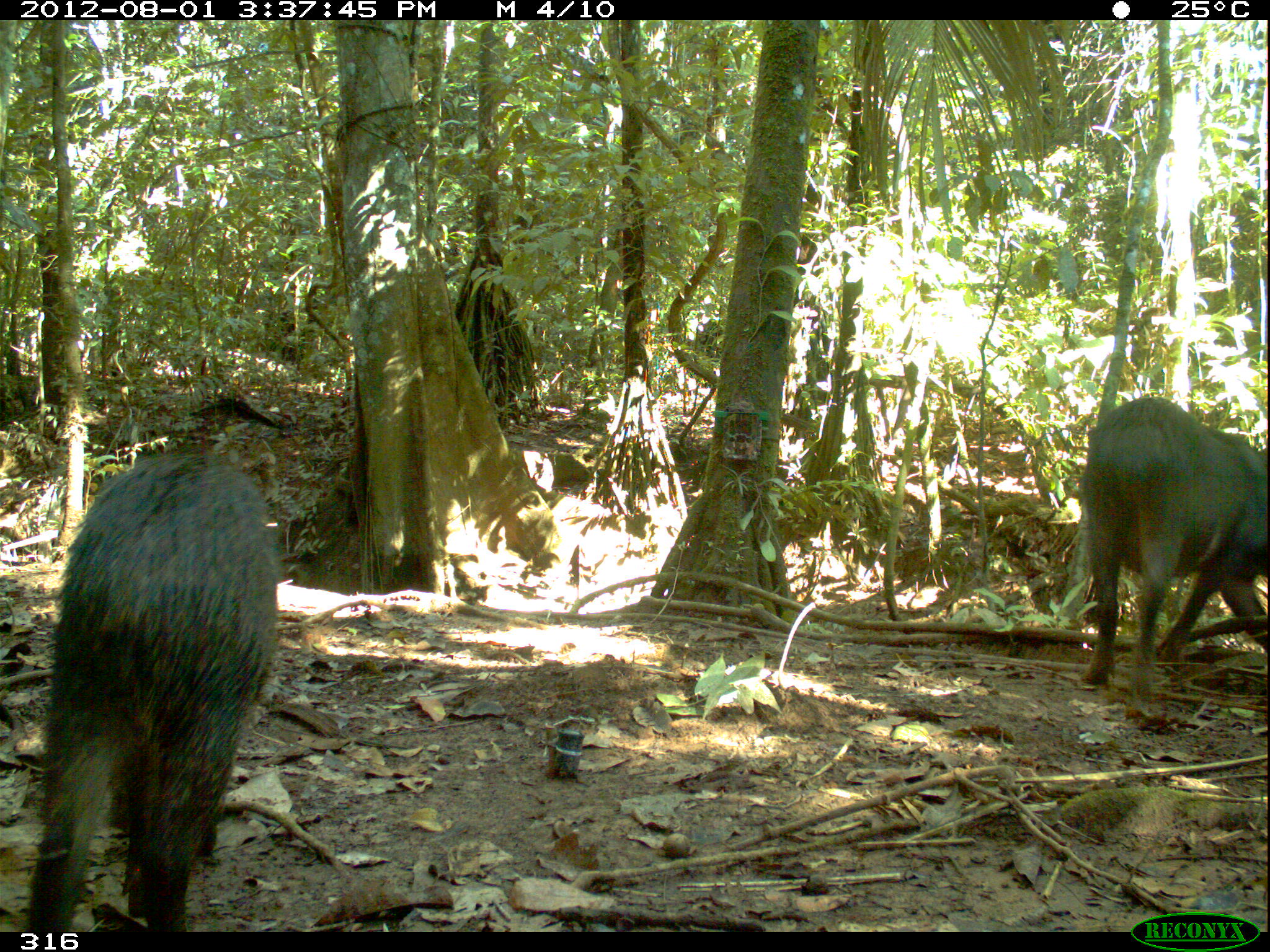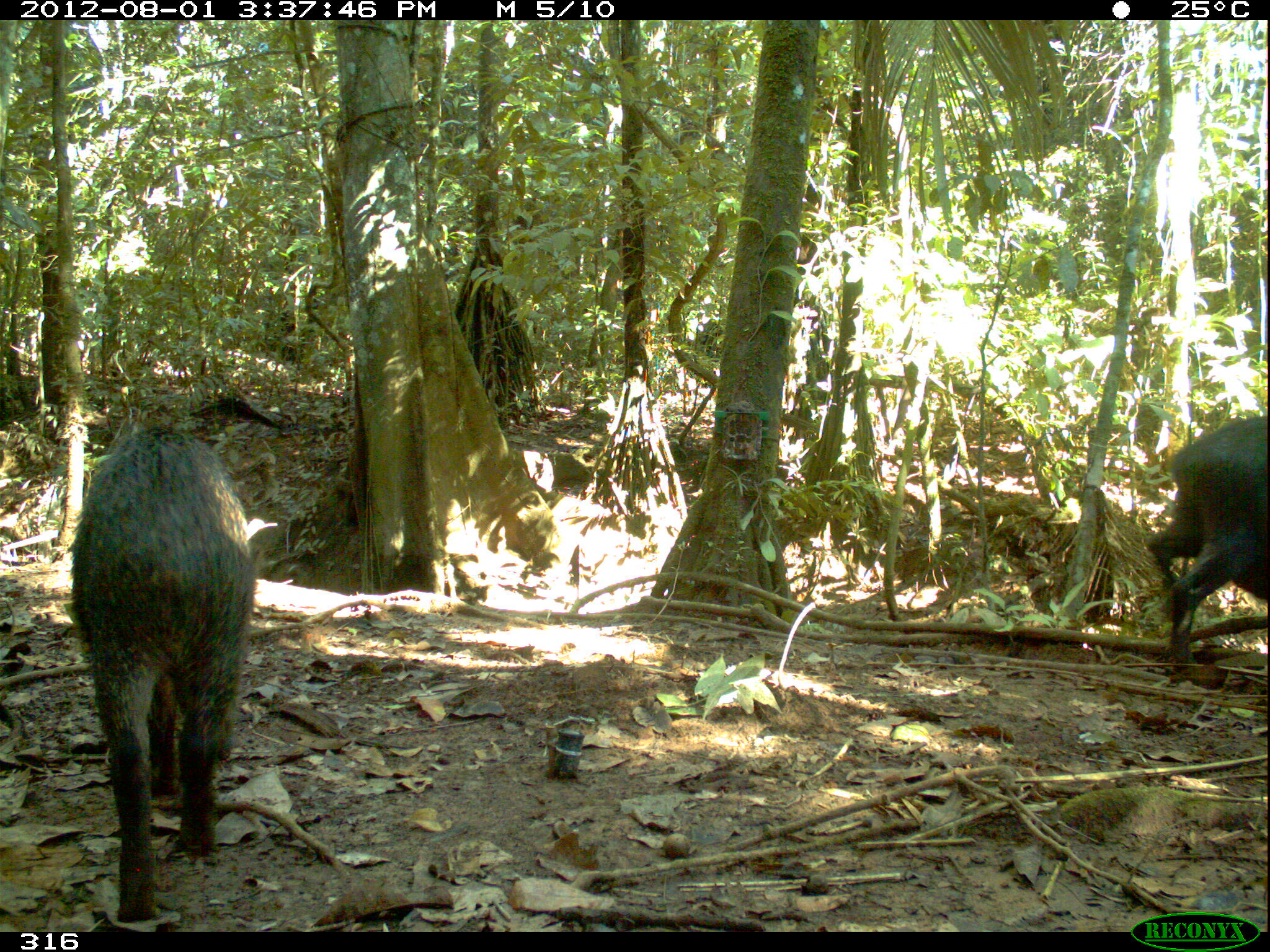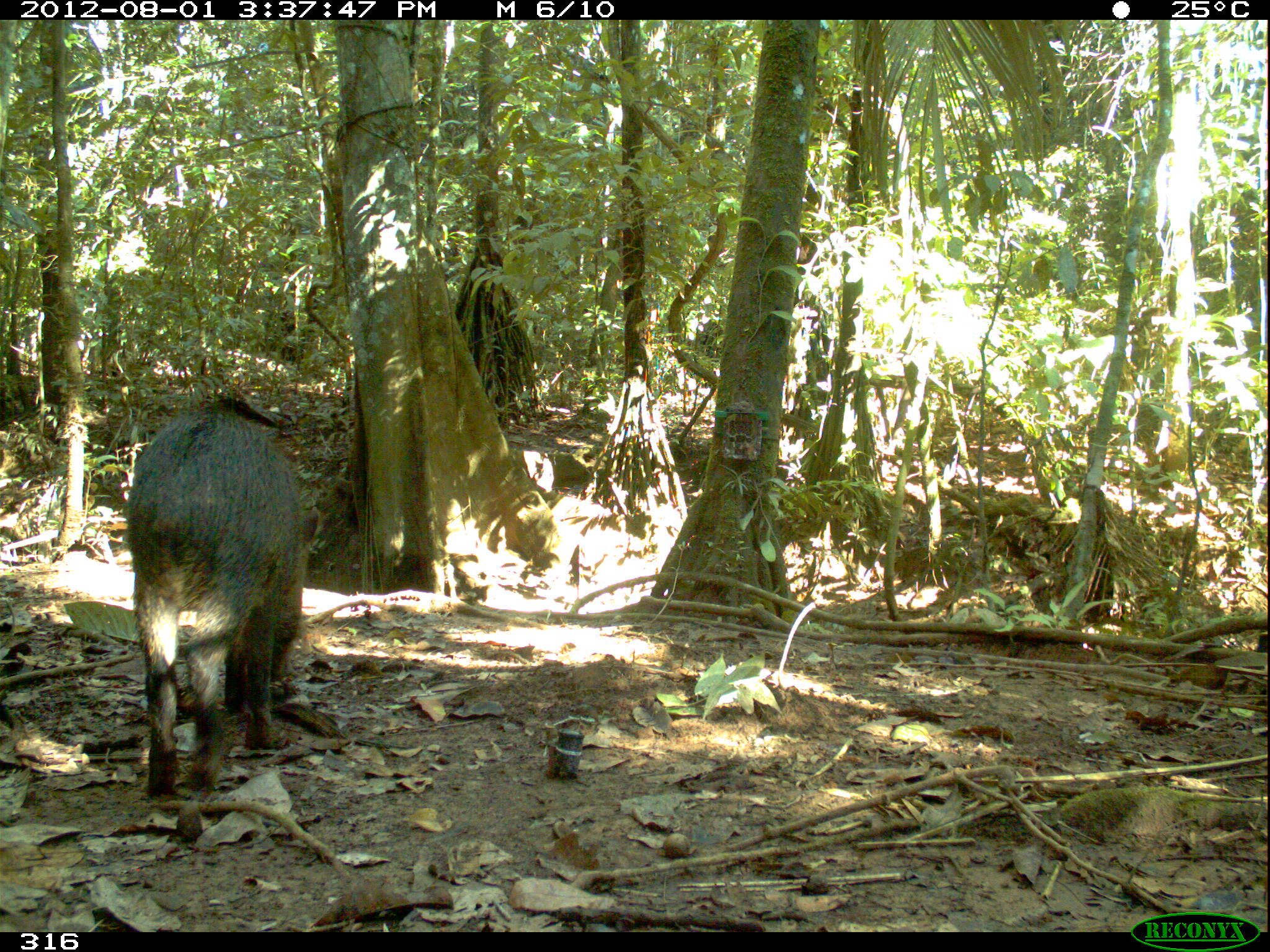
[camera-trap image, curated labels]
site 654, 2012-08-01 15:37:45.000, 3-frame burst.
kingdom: Animalia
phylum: Chordata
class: Mammalia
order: Artiodactyla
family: Tayassuidae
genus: Tayassu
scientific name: Tayassu pecari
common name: white-lipped peccary